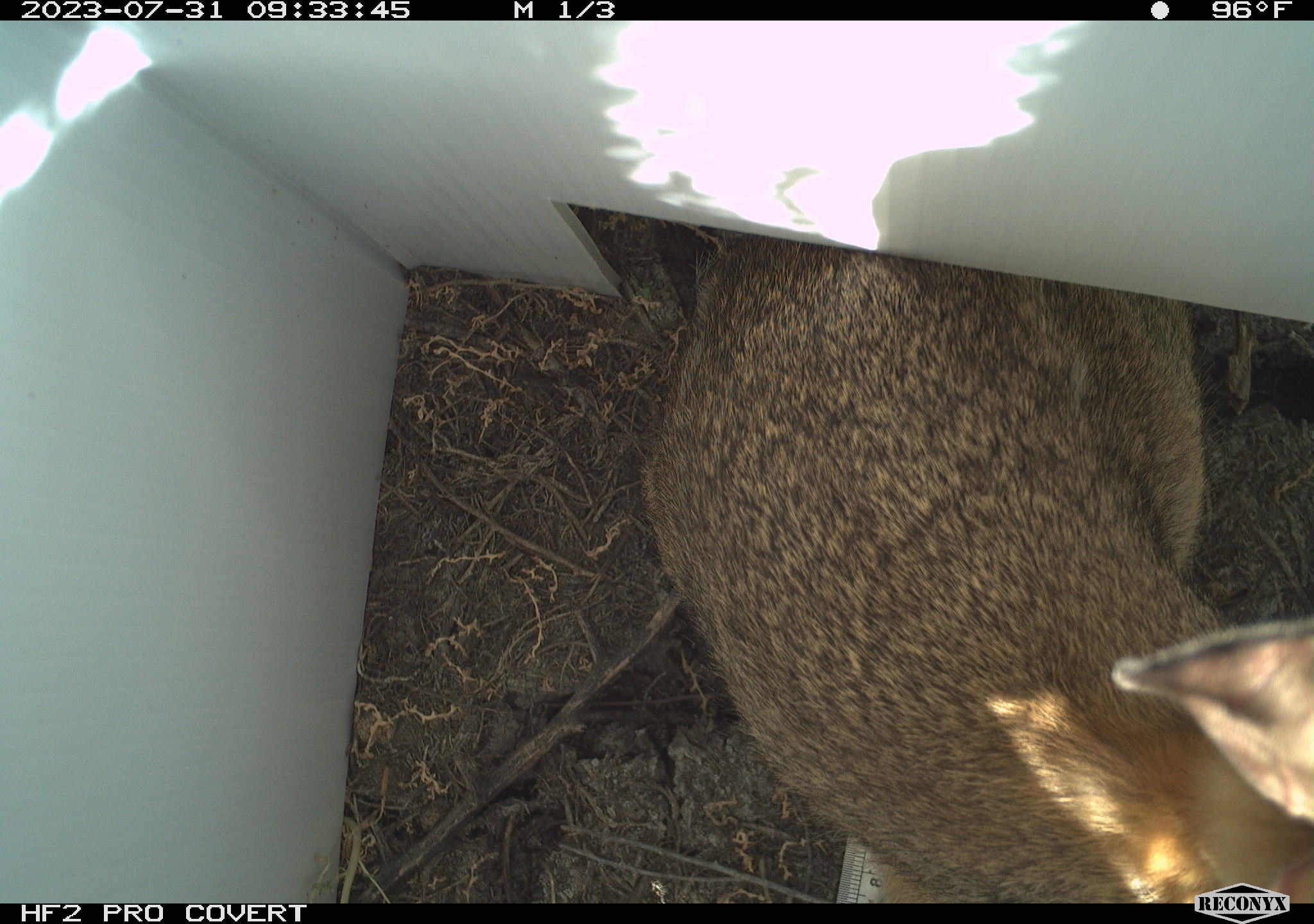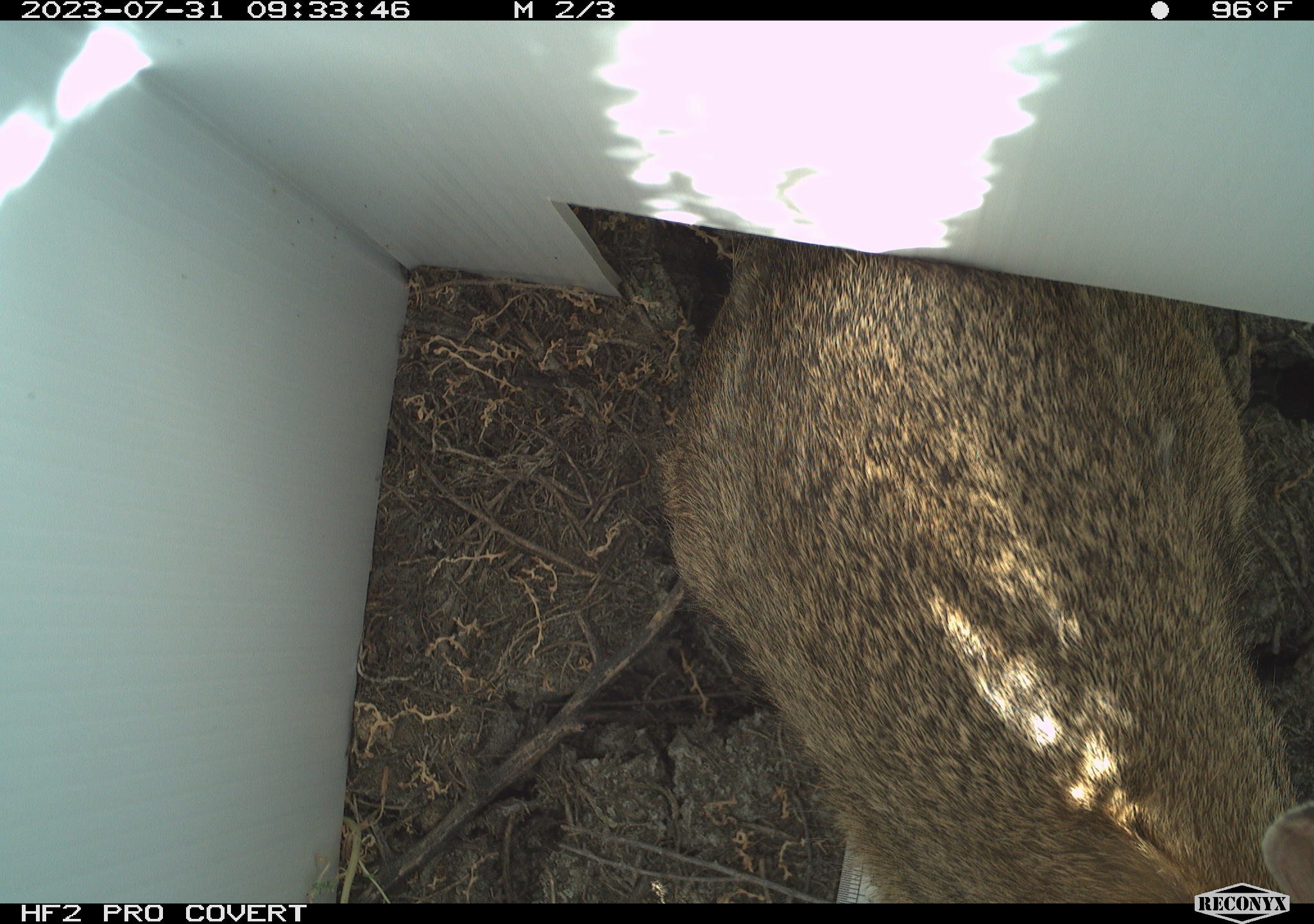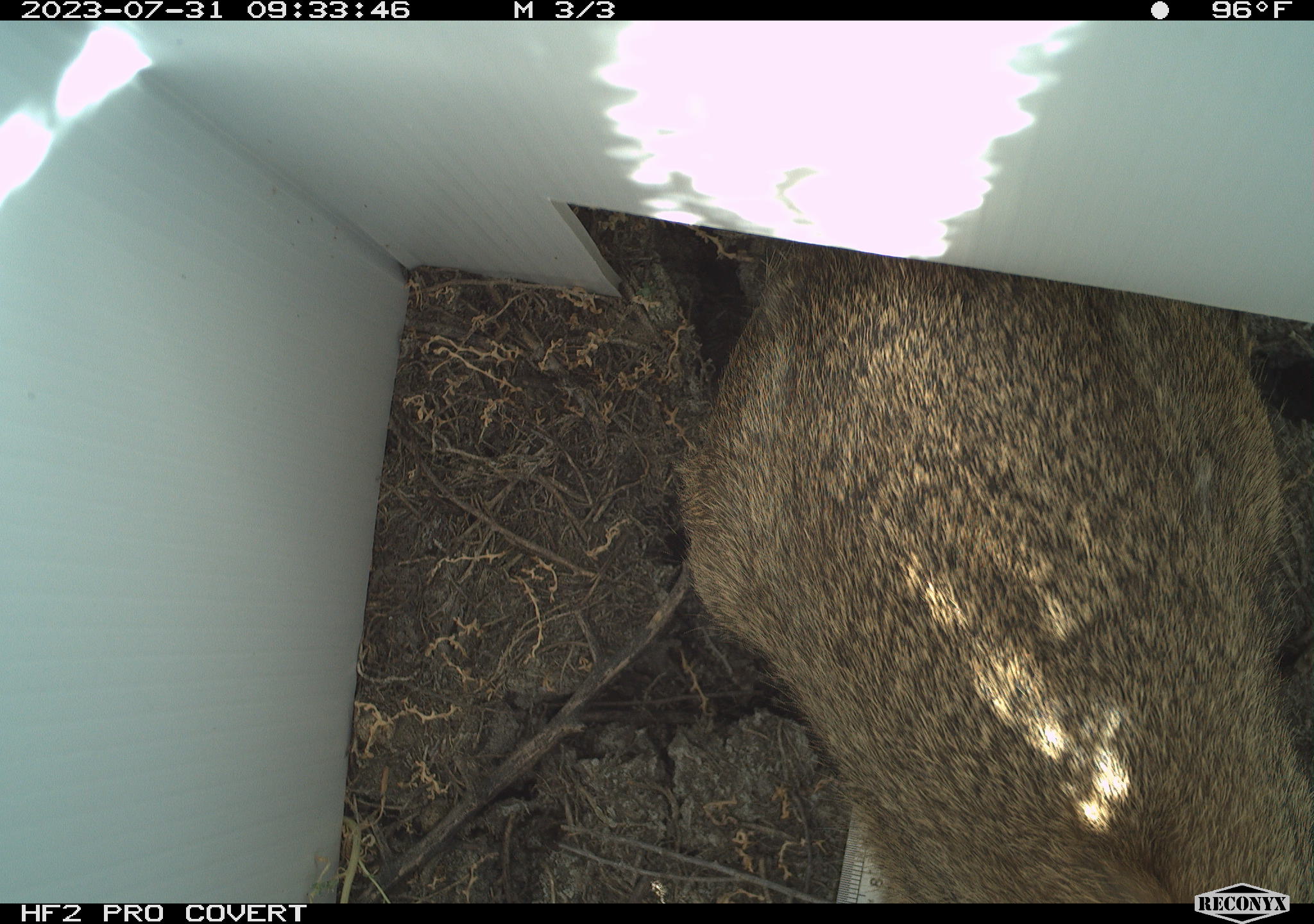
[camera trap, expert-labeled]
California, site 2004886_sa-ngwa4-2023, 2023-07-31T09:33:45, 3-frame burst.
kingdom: Animalia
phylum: Chordata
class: Mammalia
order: Lagomorpha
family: Leporidae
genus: Sylvilagus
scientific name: Sylvilagus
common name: cottontail rabbits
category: sylvilagus species